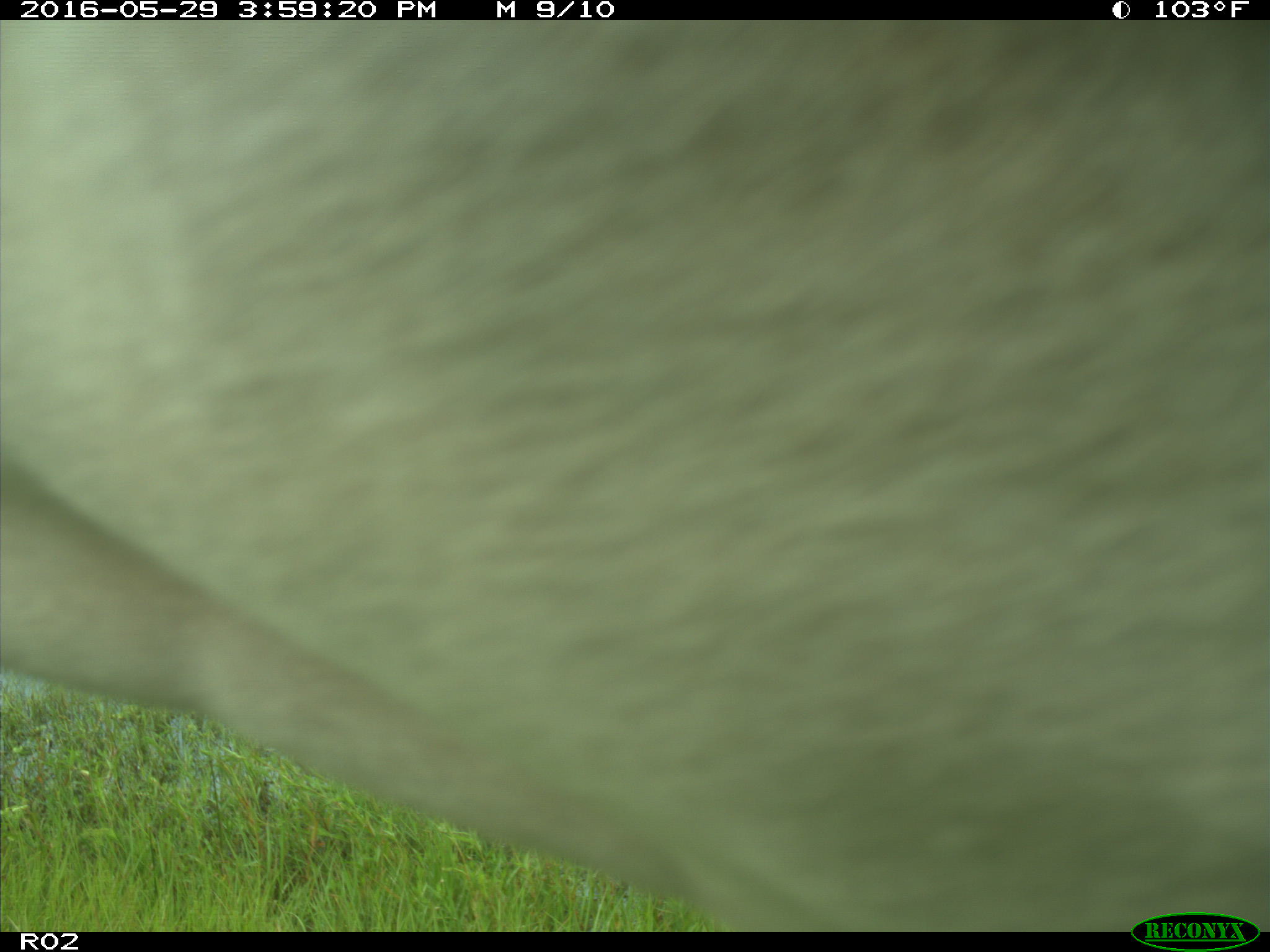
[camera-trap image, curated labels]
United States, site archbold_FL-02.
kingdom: Animalia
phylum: Chordata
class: Mammalia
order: Artiodactyla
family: Bovidae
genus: Bos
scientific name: Bos taurus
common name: domestic cow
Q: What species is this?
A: Bos taurus (domestic cow).